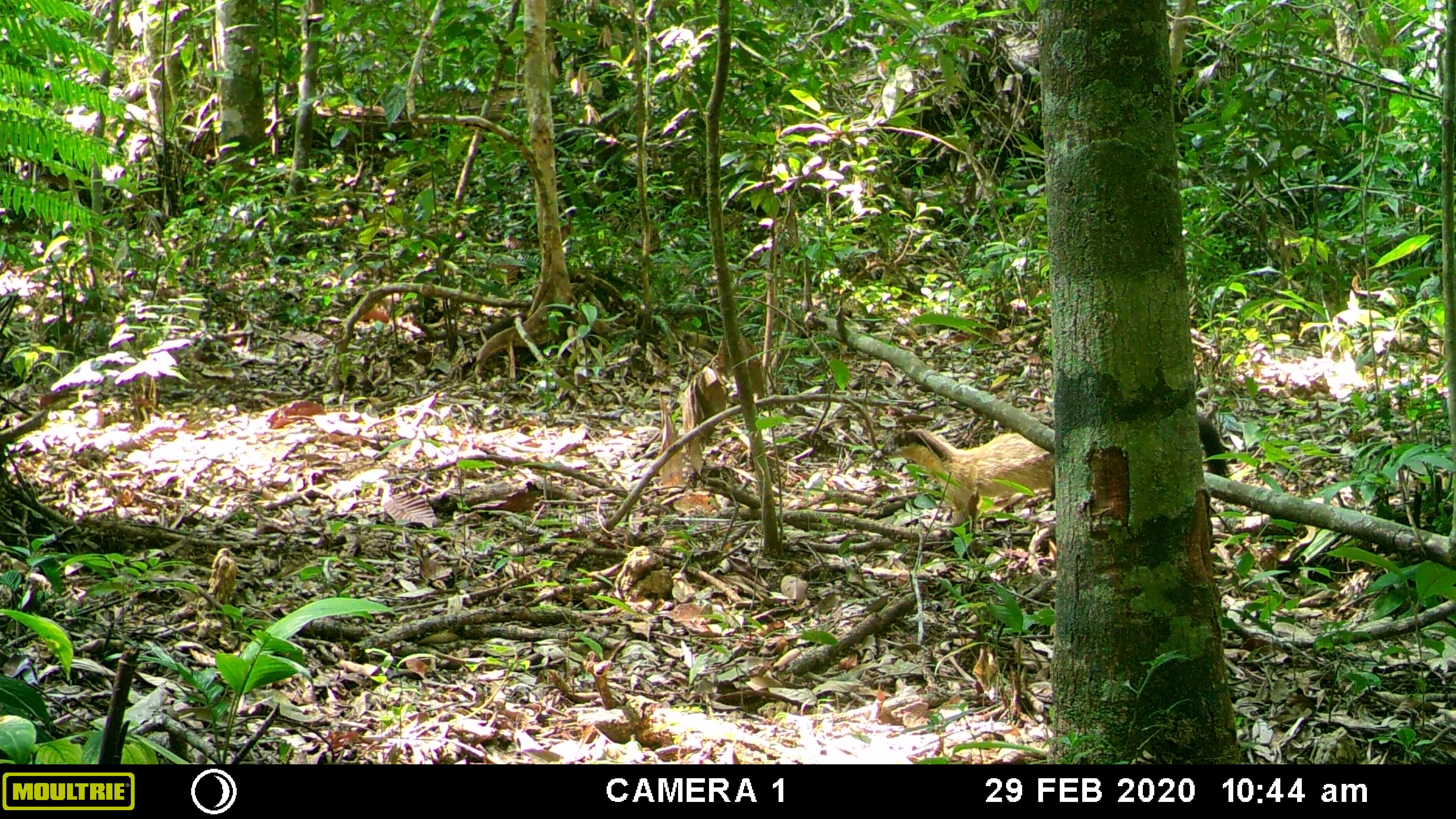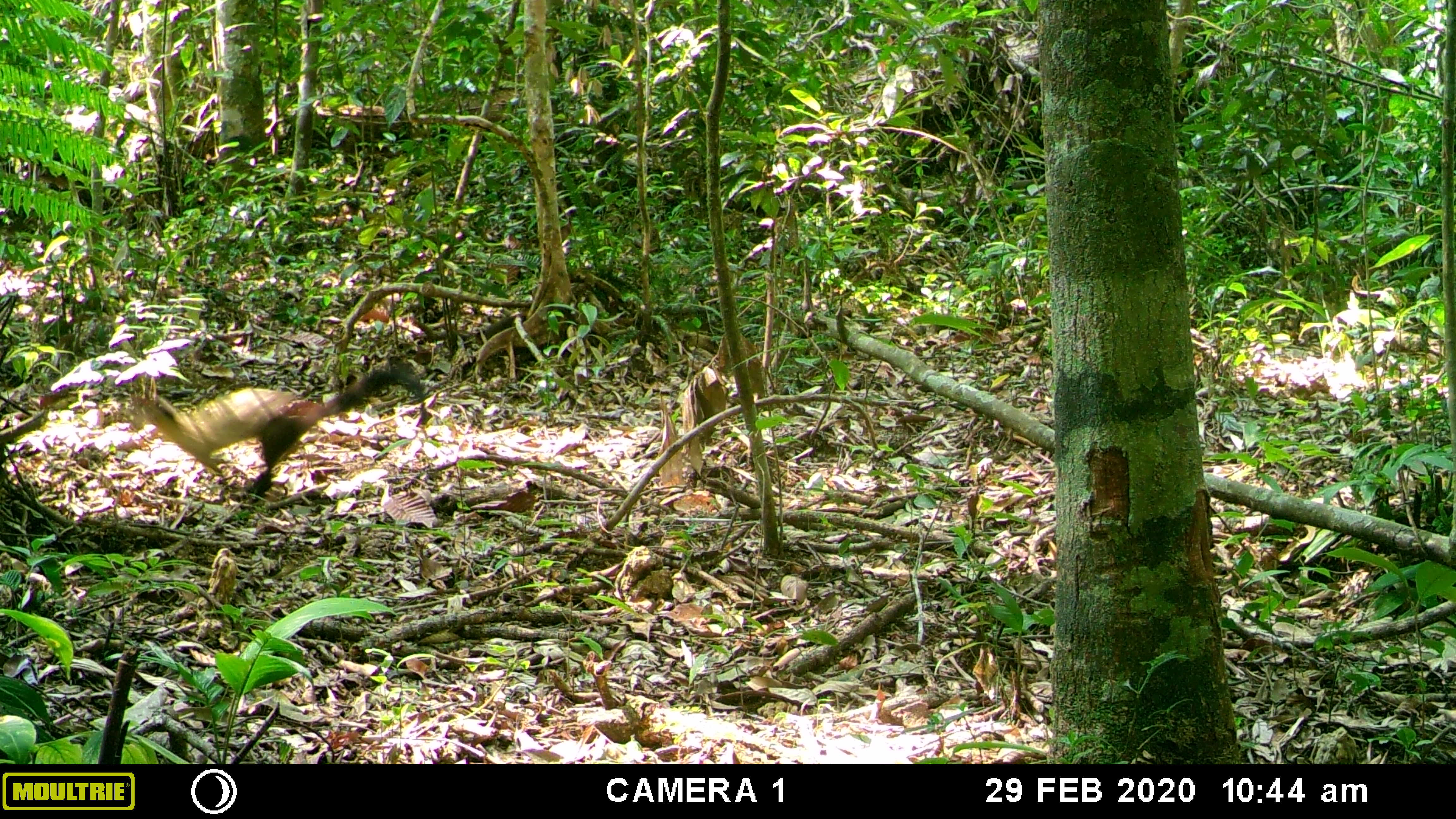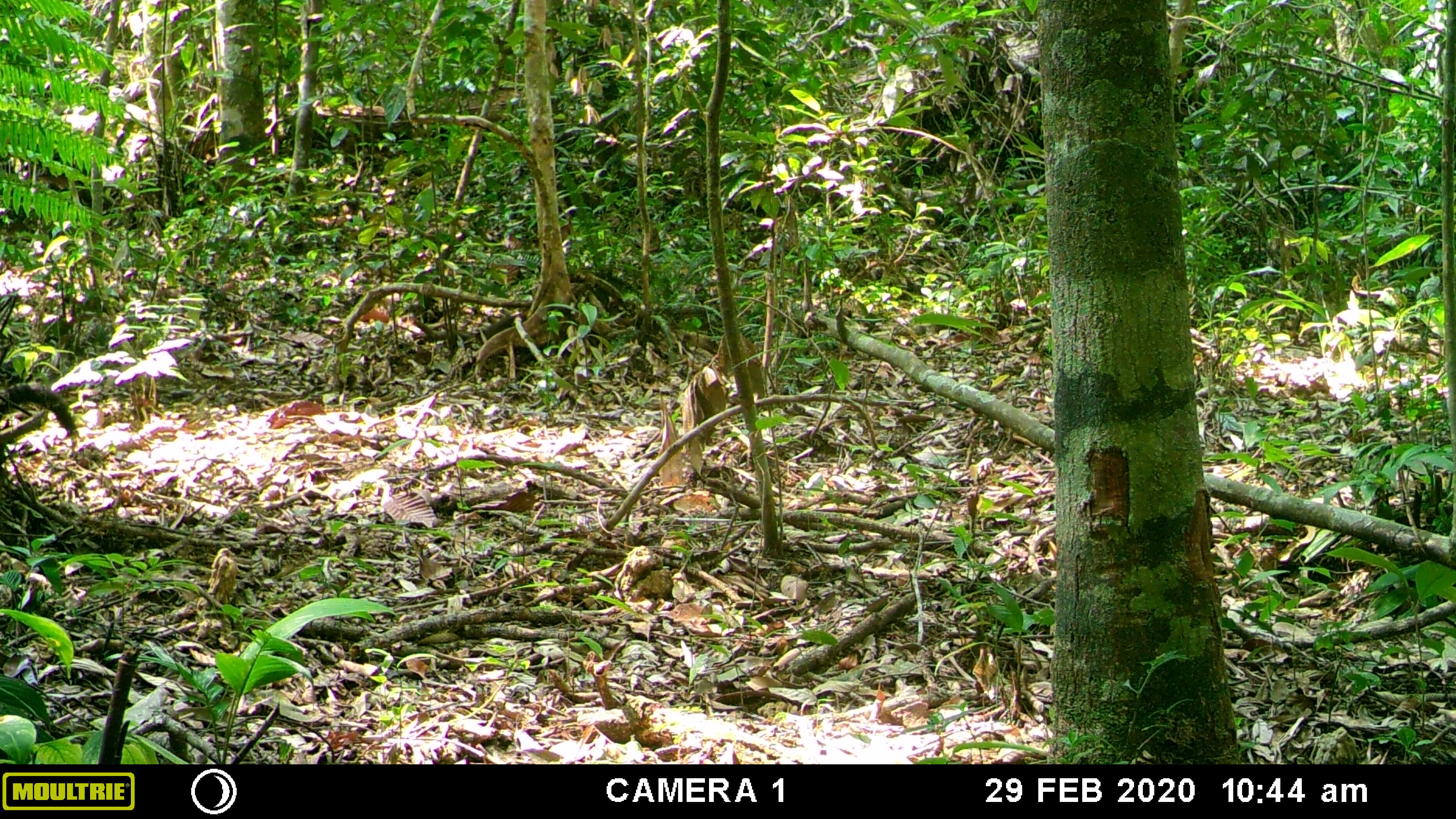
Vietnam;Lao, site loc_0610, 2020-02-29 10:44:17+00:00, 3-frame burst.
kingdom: Animalia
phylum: Chordata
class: Mammalia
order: Carnivora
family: Mustelidae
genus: Martes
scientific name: Martes flavigula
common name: yellow-throated marten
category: yellow throated marten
Yellow throated marten (yellow-throated marten) (Martes flavigula). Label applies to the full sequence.